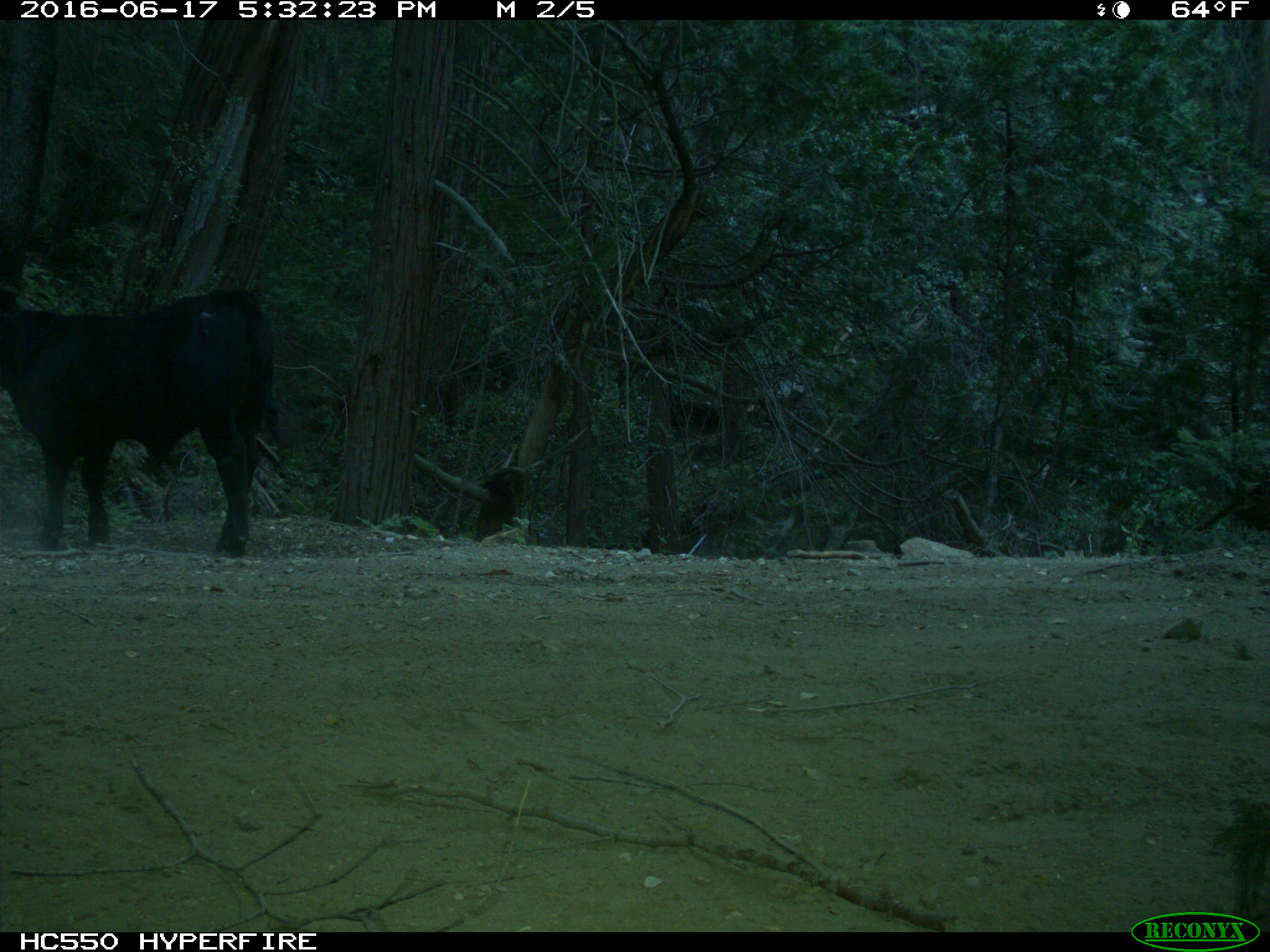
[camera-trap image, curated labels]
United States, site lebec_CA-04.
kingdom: Animalia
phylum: Chordata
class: Mammalia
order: Artiodactyla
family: Bovidae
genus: Bos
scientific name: Bos taurus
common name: domestic cow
Bos taurus (domestic cow).